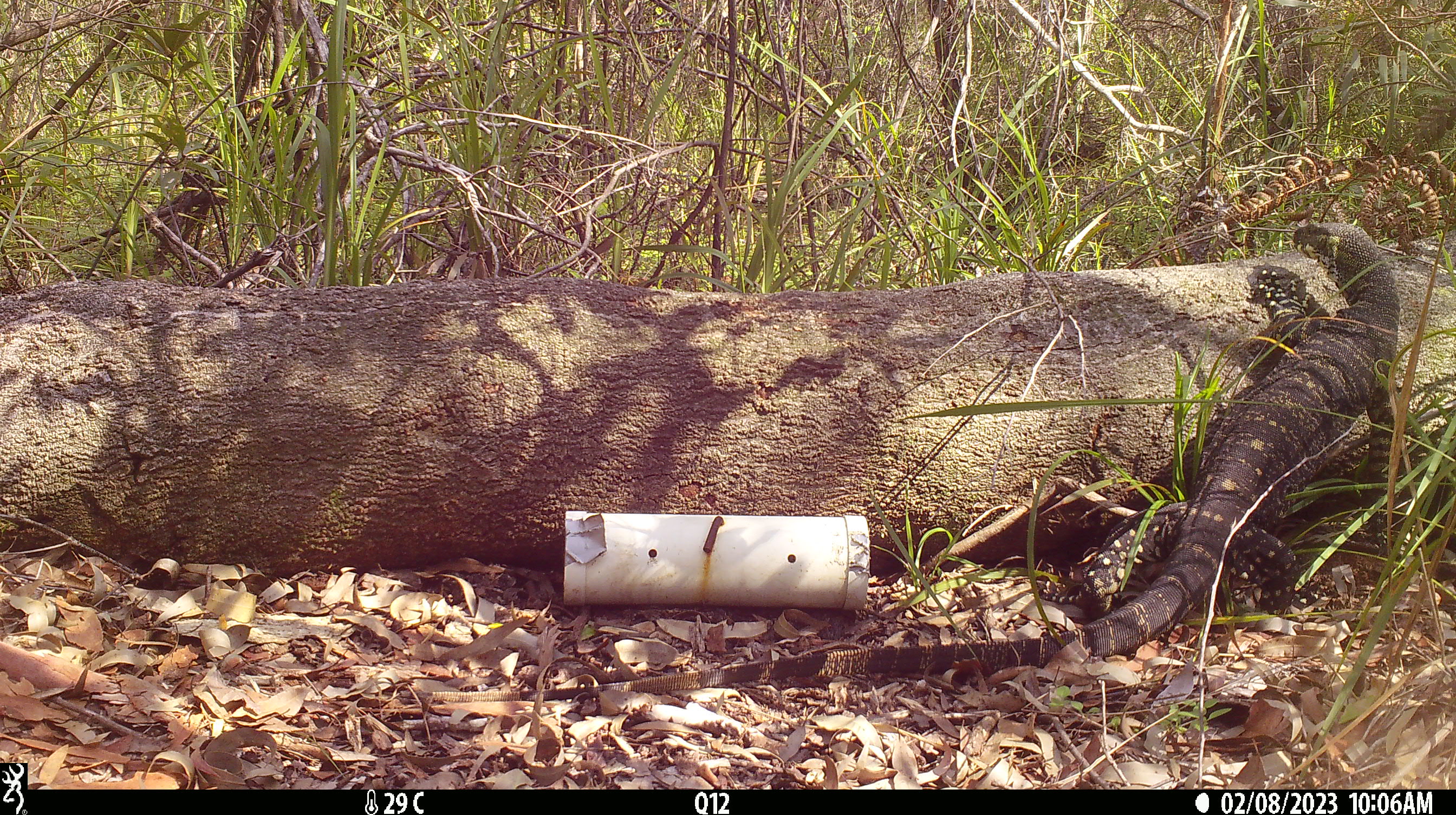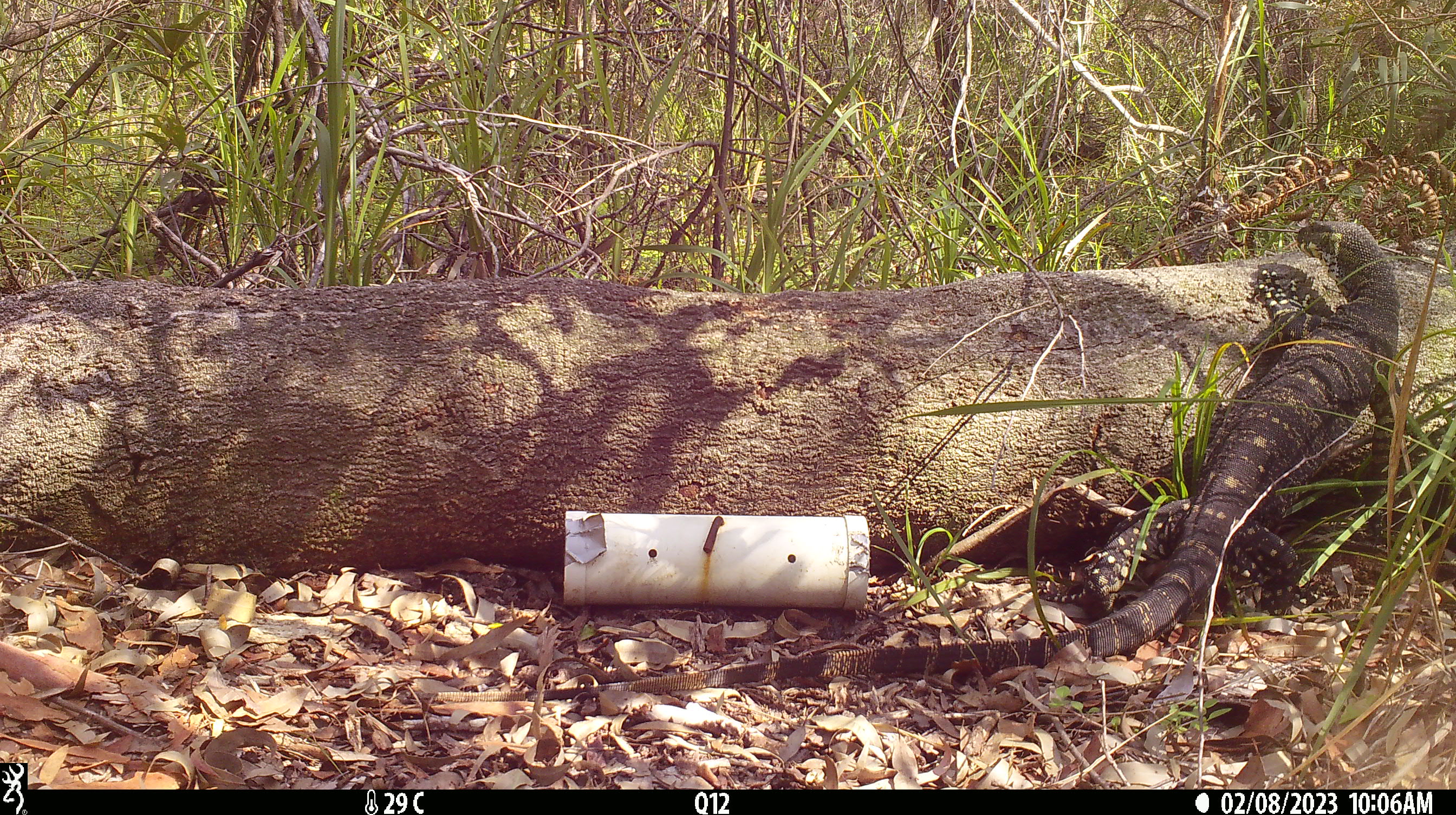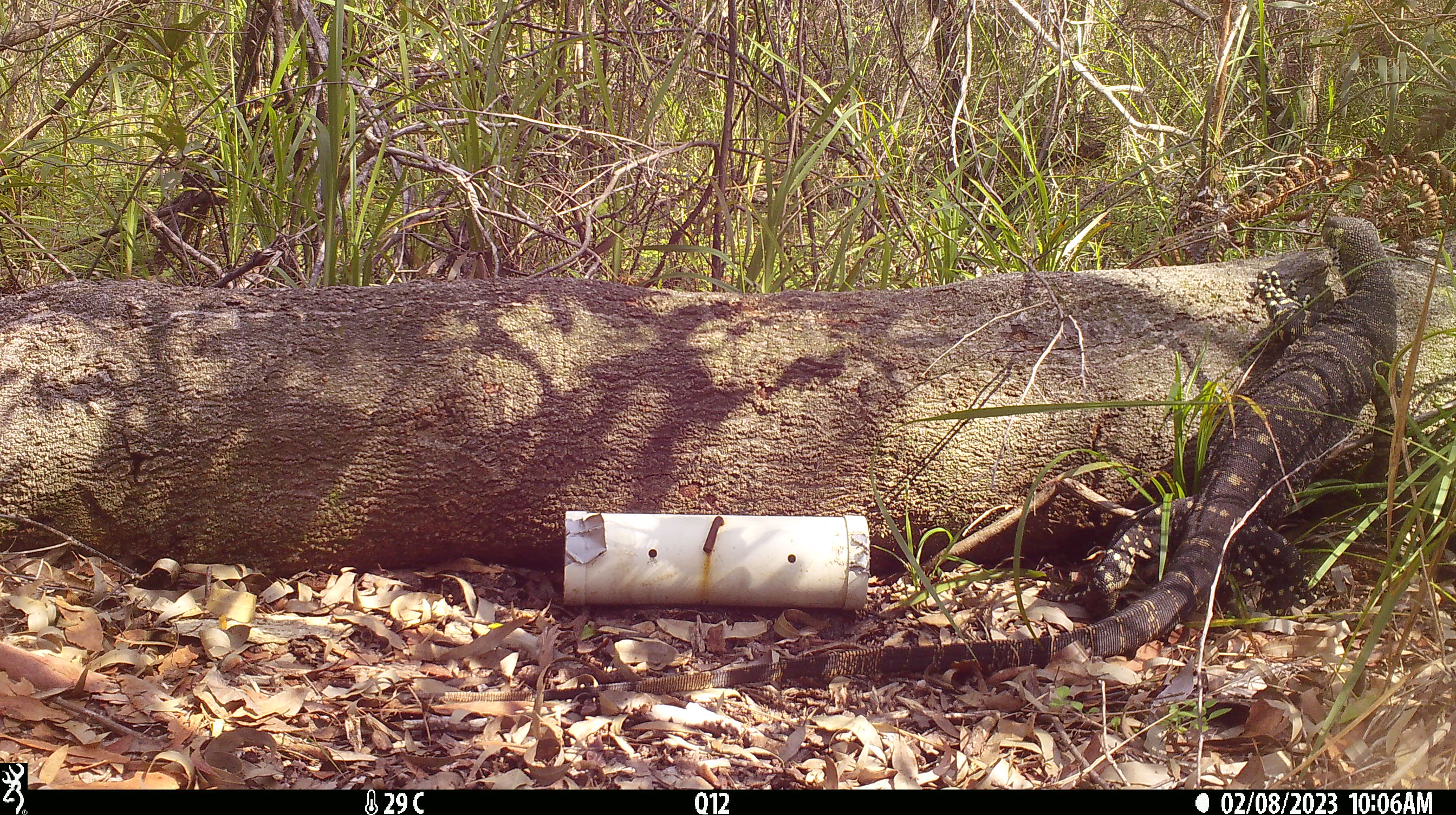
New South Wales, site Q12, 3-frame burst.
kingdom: Animalia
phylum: Chordata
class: Reptilia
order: Squamata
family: Varanidae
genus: Varanus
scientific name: Varanus varius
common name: lace monitor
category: goanna